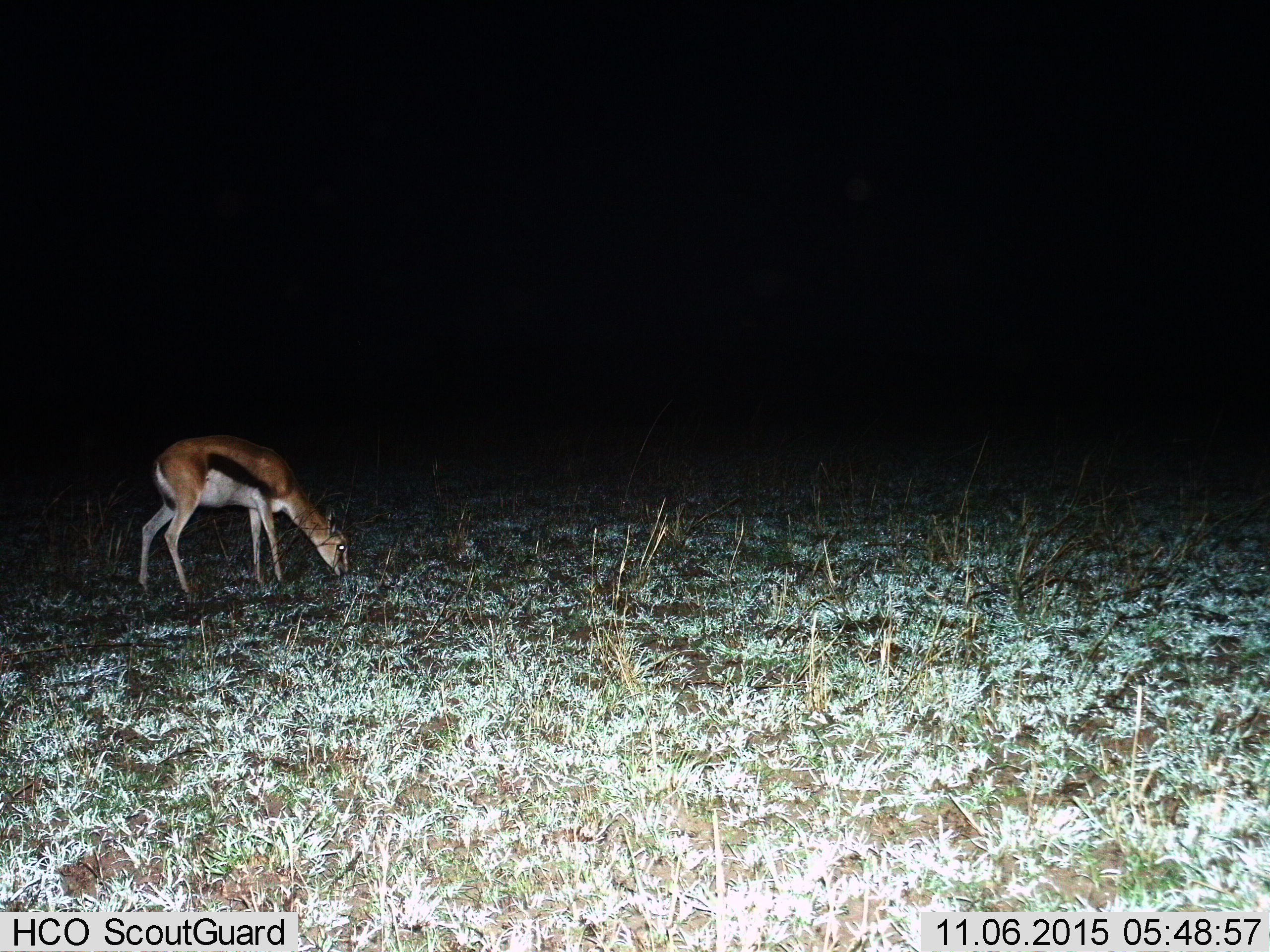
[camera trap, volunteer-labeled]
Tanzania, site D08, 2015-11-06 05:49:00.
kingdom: Animalia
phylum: Chordata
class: Mammalia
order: Artiodactyla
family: Bovidae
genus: Eudorcas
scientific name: Eudorcas thomsonii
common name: thomson's gazelle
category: gazellethomsons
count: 1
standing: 31%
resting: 0%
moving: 0%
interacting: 0%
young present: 0%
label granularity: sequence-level